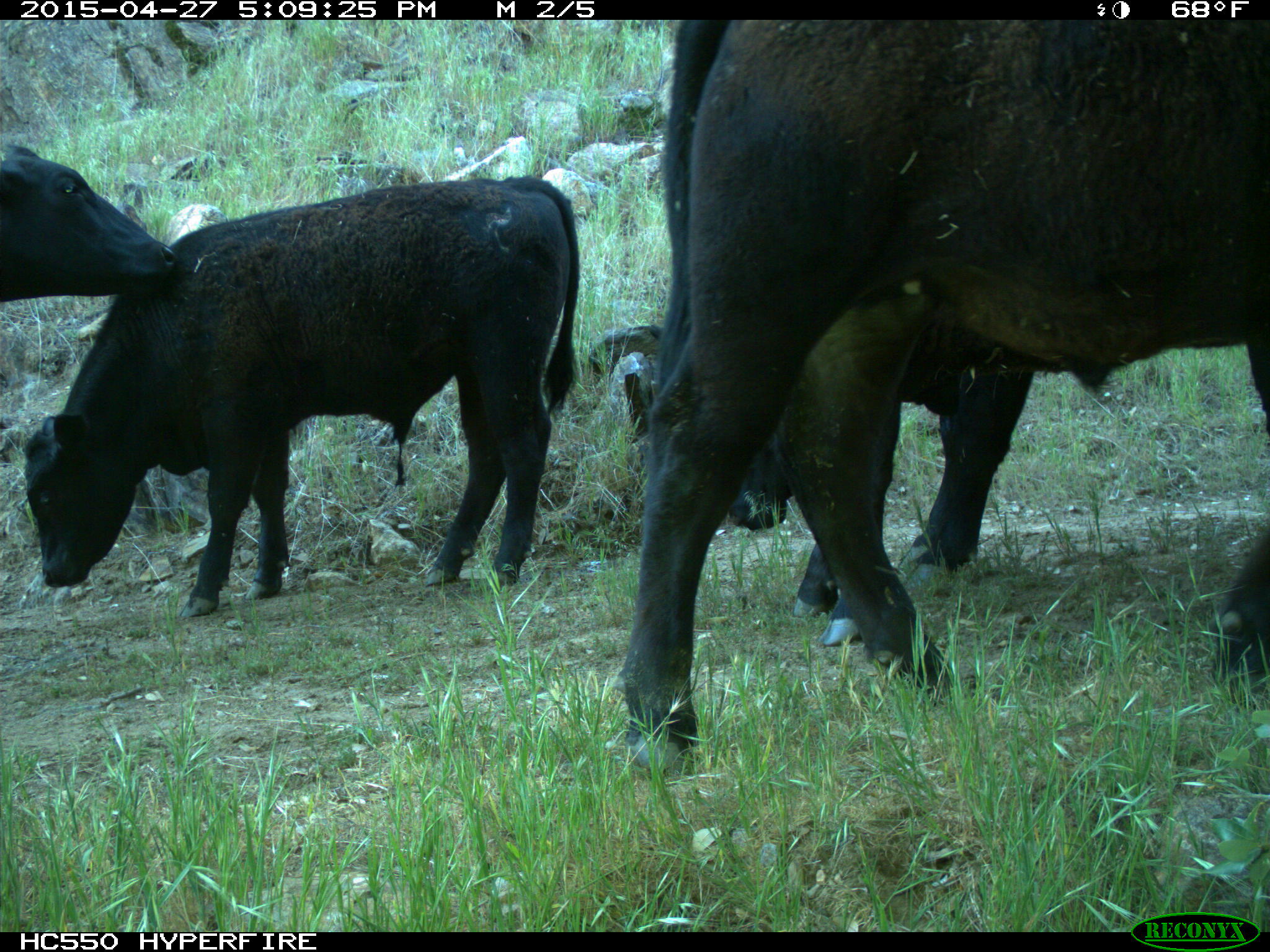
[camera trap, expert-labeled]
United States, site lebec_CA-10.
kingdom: Animalia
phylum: Chordata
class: Mammalia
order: Artiodactyla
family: Bovidae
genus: Bos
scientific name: Bos taurus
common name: domestic cow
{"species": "Bos taurus (domestic cow)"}